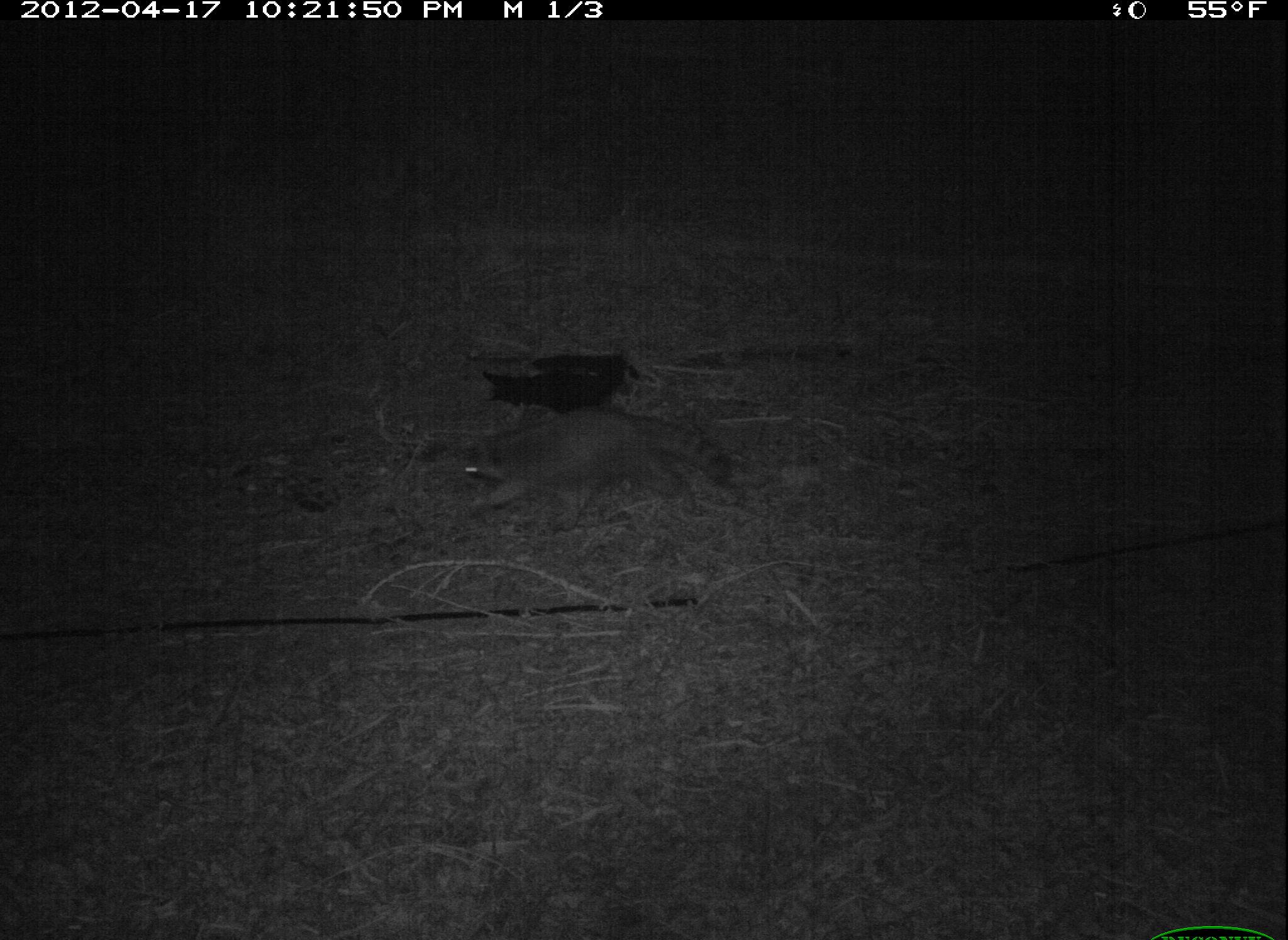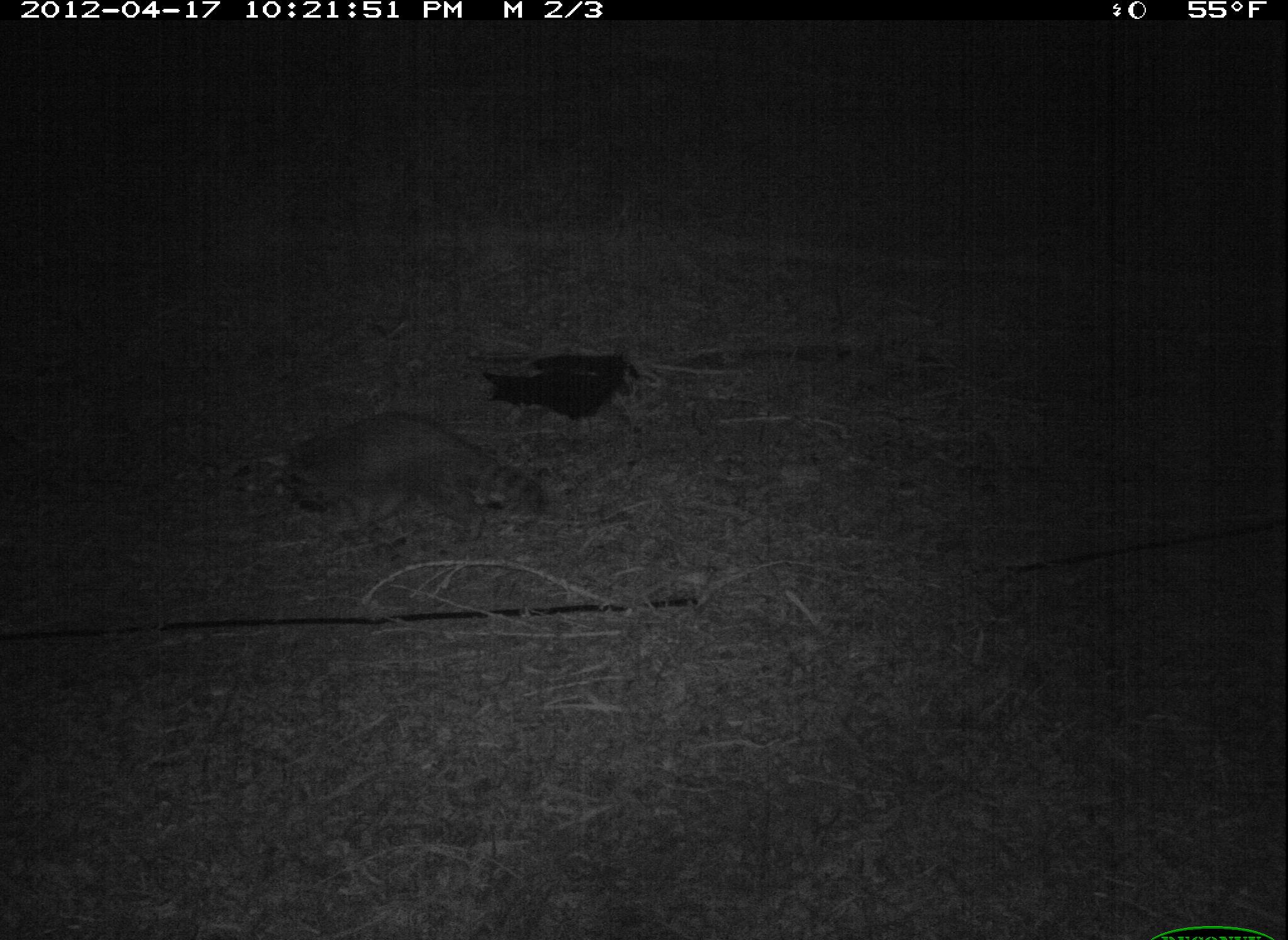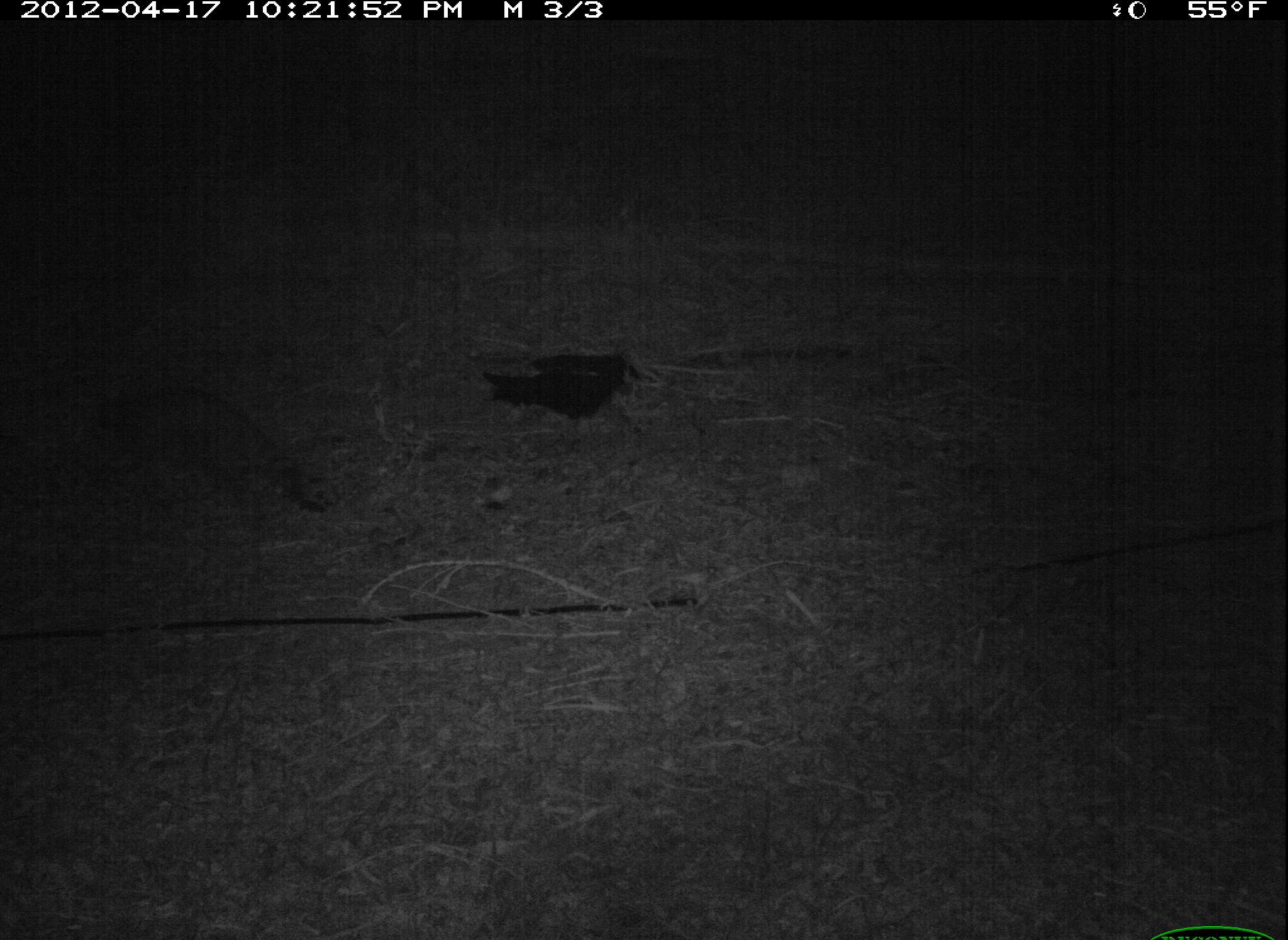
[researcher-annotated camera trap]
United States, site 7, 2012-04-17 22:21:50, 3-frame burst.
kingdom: Animalia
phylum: Chordata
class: Mammalia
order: Carnivora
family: Procyonidae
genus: Procyon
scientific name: Procyon lotor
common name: raccoon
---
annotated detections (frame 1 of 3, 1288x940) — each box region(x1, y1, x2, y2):
raccoon: region(428, 401, 753, 543)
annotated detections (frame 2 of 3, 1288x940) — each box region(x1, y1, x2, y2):
raccoon: region(272, 395, 559, 580)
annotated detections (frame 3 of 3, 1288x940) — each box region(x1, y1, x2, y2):
raccoon: region(72, 377, 346, 522)